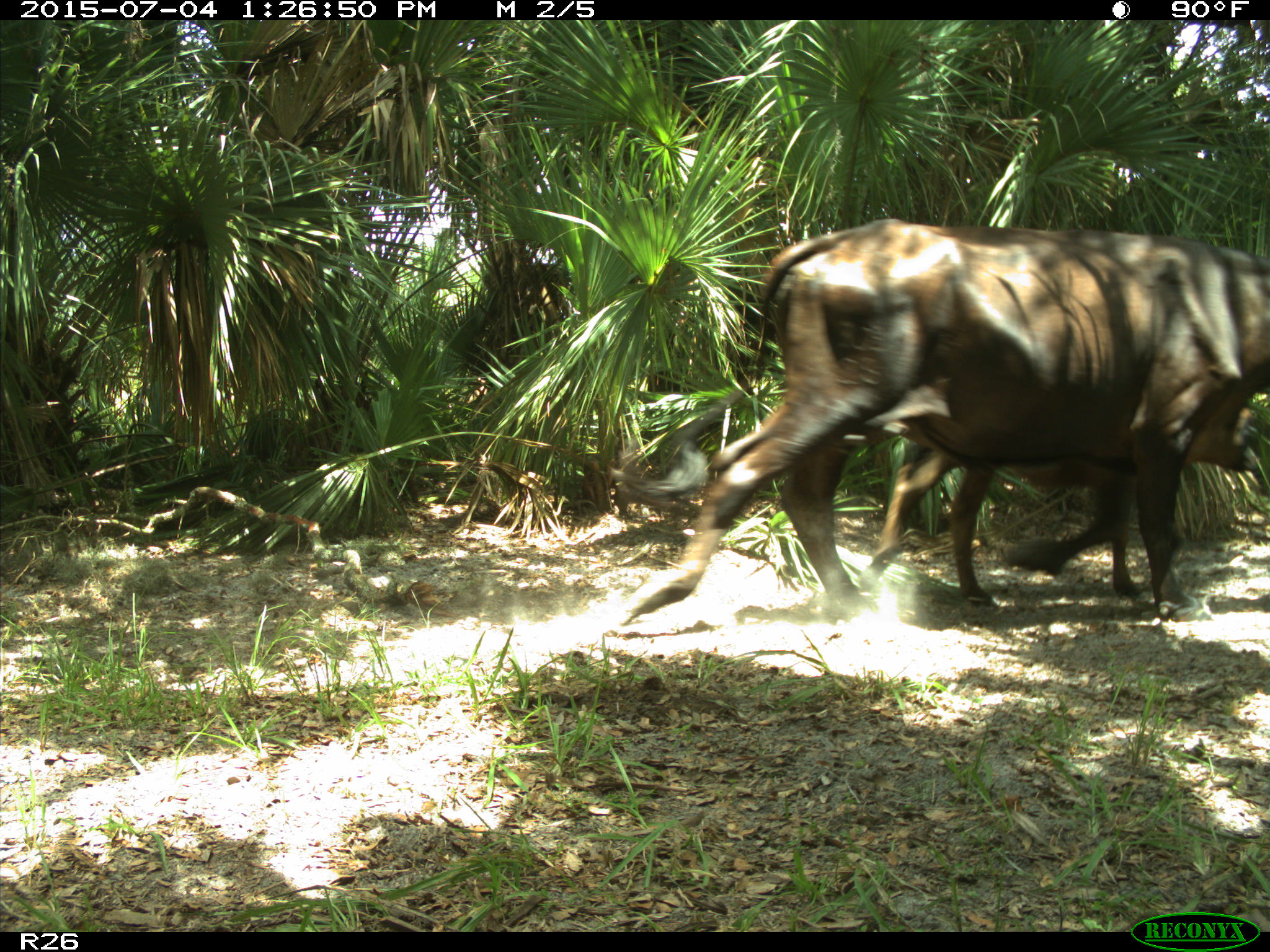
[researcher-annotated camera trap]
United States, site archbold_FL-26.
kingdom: Animalia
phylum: Chordata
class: Mammalia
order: Artiodactyla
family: Bovidae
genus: Bos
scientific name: Bos taurus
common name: domestic cow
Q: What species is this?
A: Bos taurus (domestic cow).